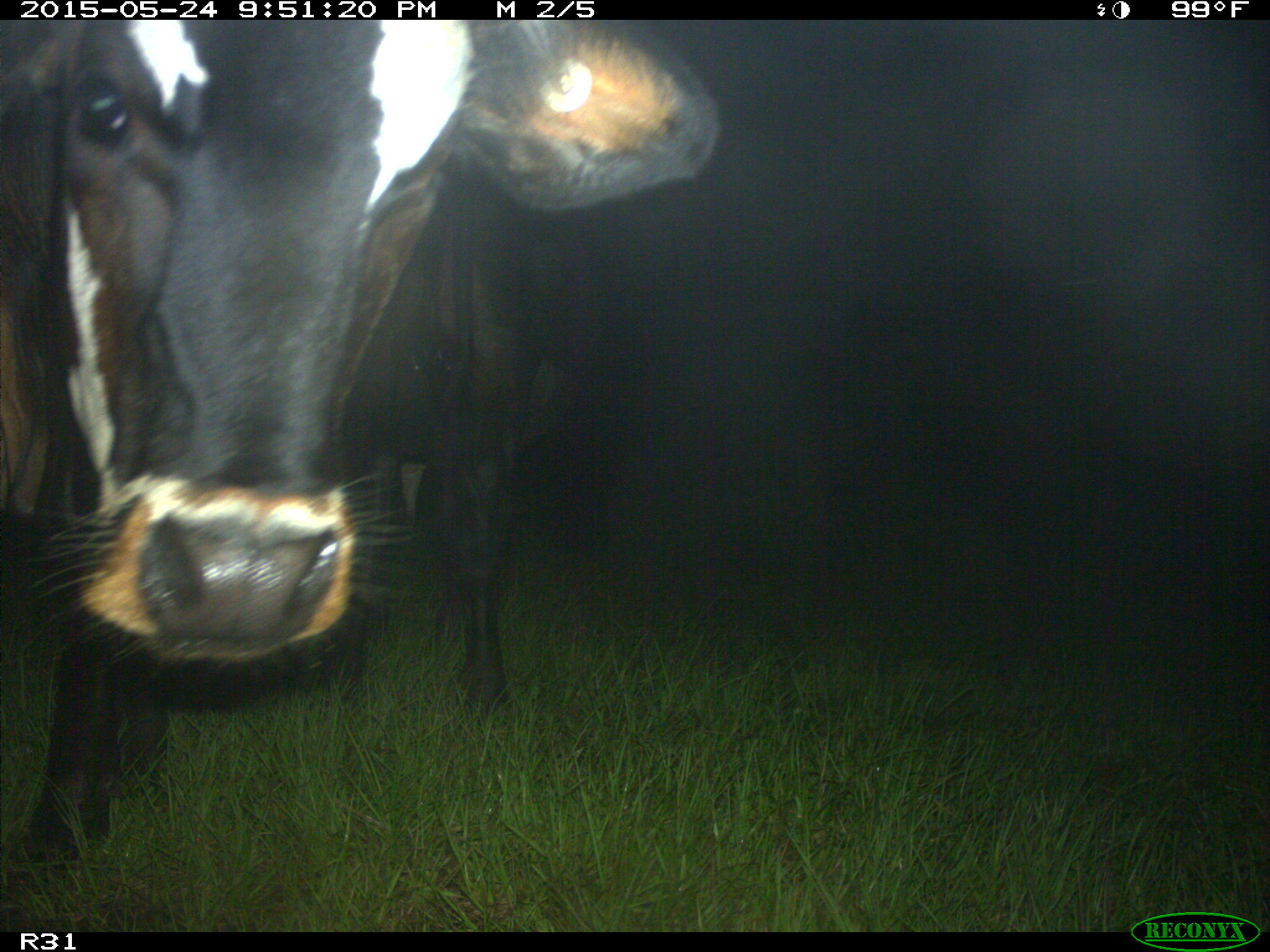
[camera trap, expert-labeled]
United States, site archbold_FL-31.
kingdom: Animalia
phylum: Chordata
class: Mammalia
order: Artiodactyla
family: Bovidae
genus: Bos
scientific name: Bos taurus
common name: domestic cow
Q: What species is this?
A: Bos taurus (domestic cow).